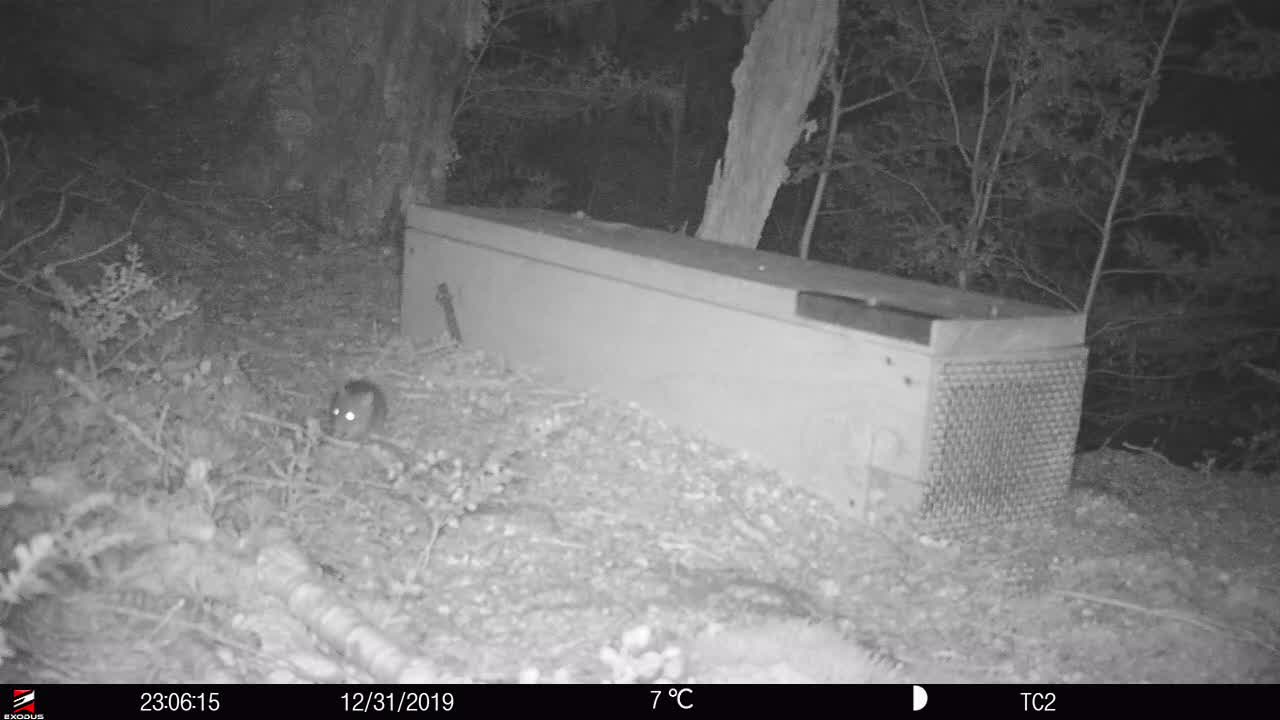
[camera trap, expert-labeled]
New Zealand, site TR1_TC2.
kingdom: Animalia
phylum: Chordata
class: Mammalia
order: Rodentia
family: Muridae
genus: Rattus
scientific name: Rattus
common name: rat